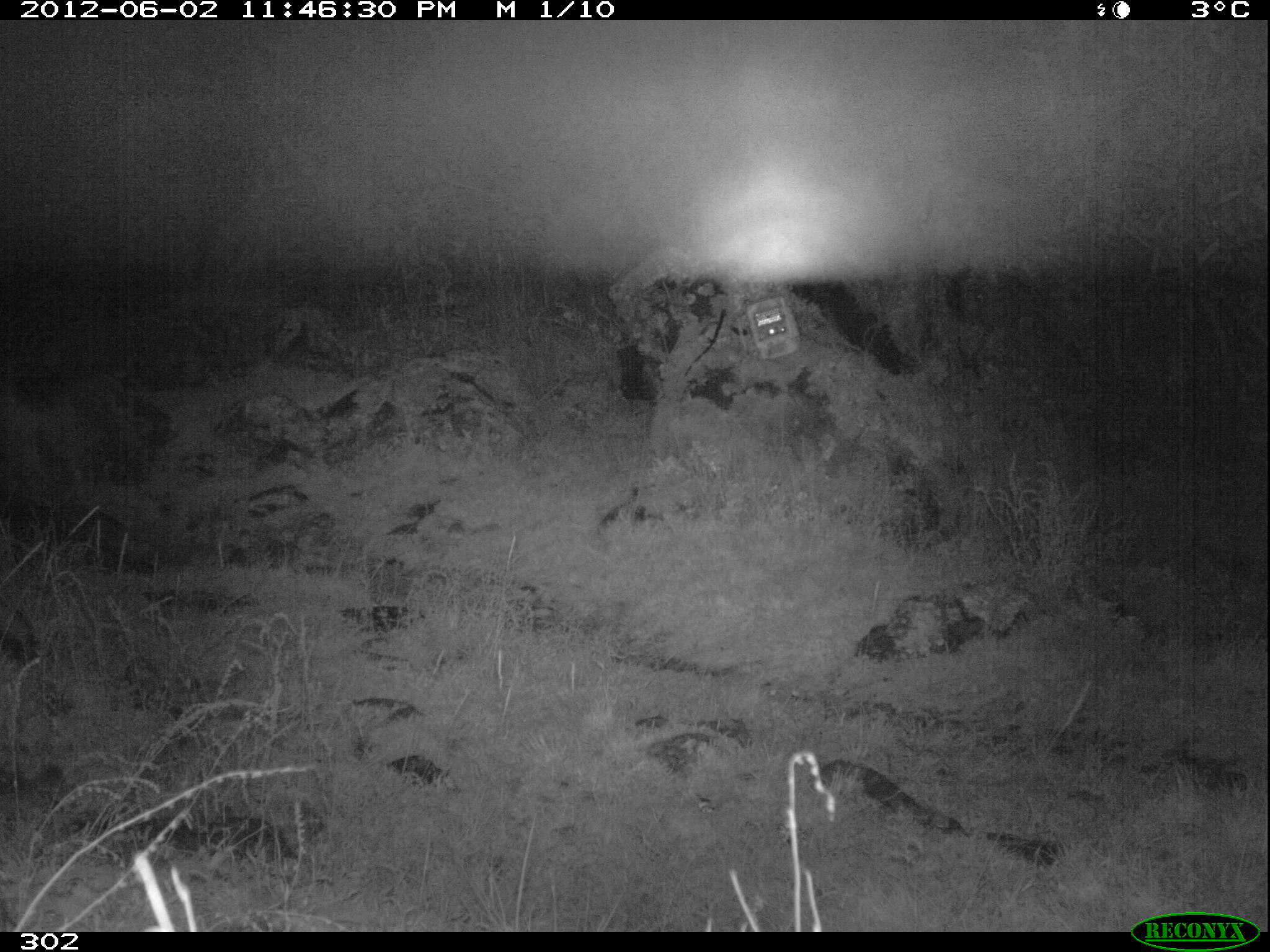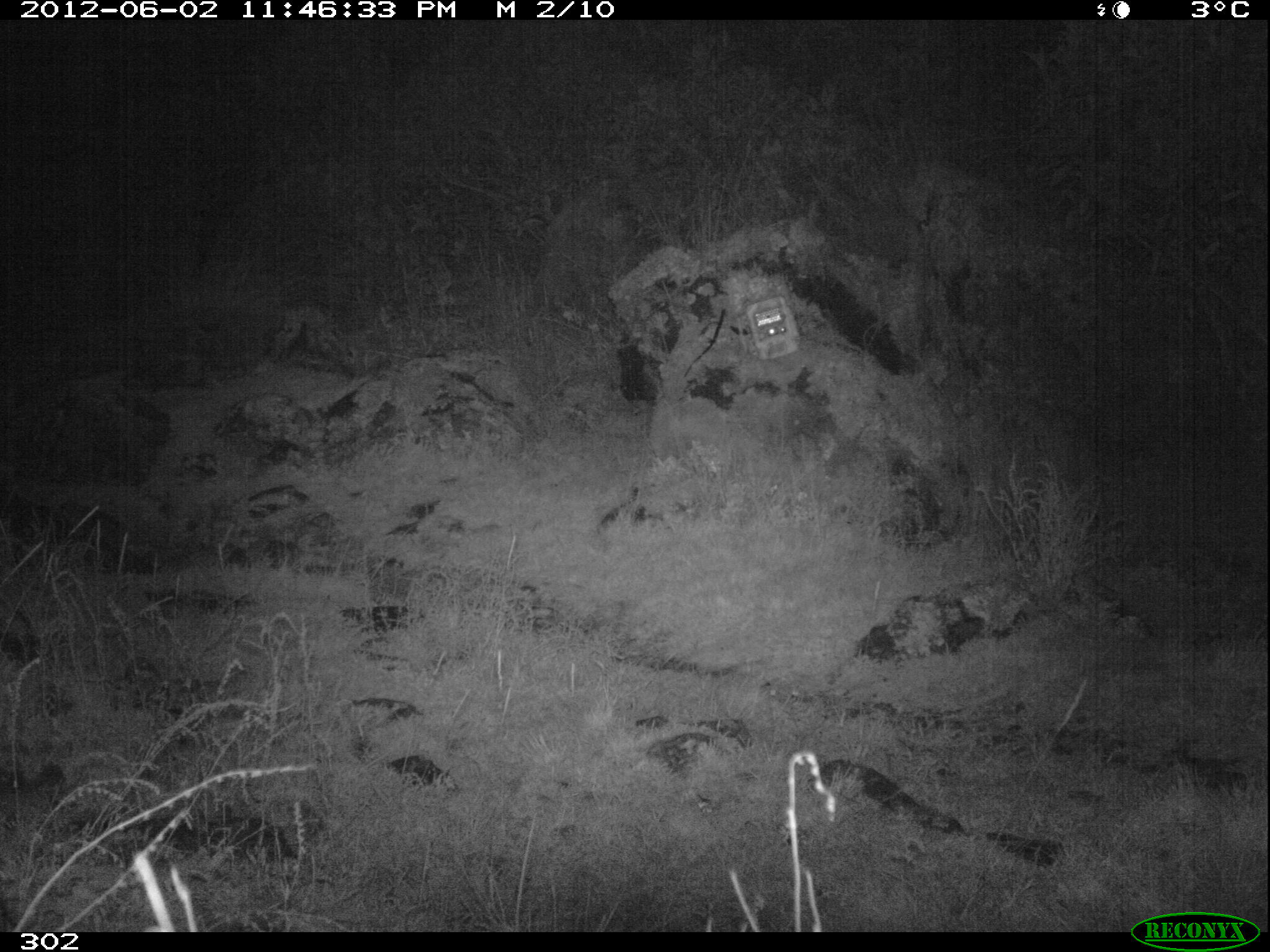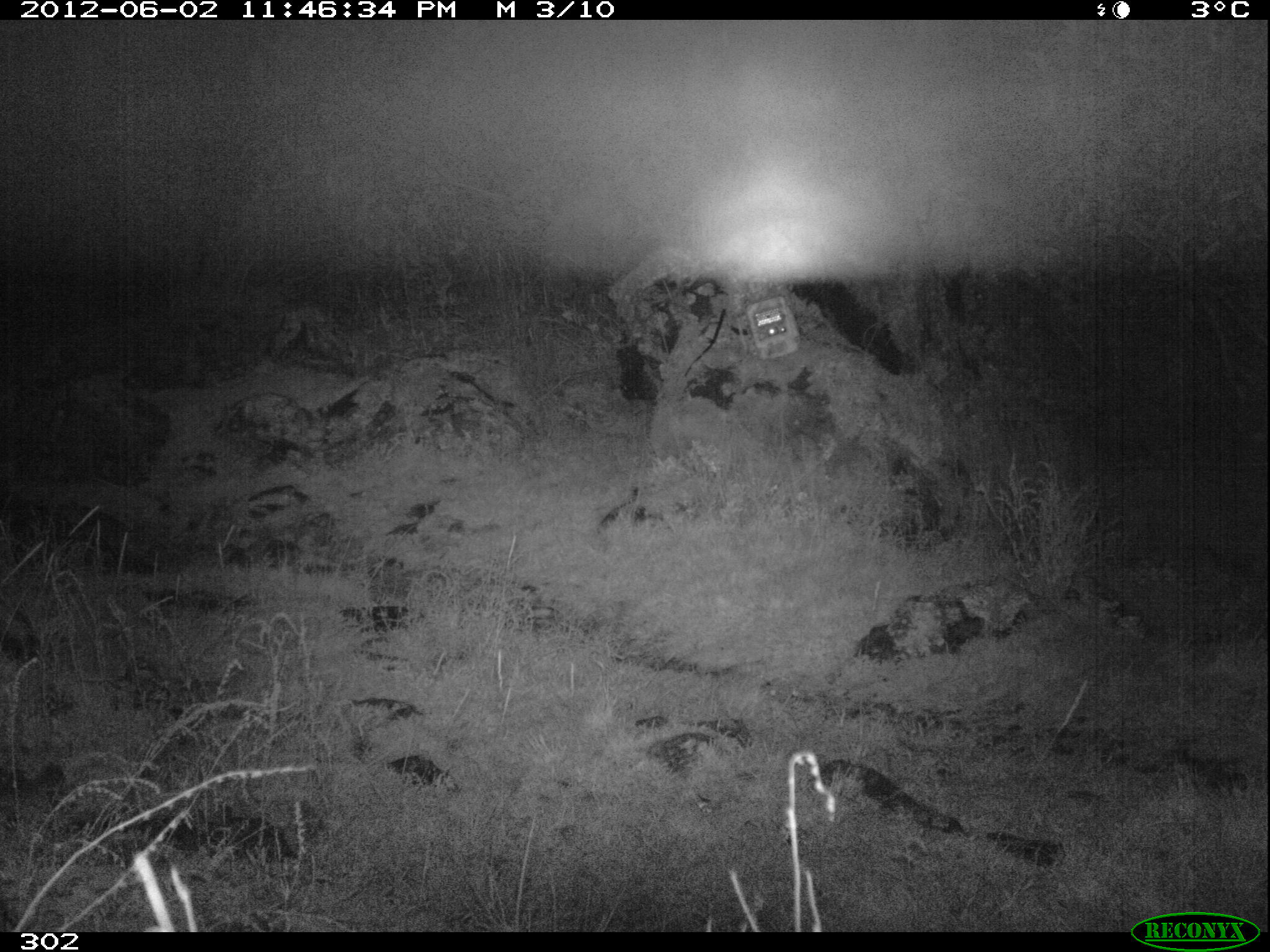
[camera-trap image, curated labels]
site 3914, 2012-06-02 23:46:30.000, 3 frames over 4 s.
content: unidentified animal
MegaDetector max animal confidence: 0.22